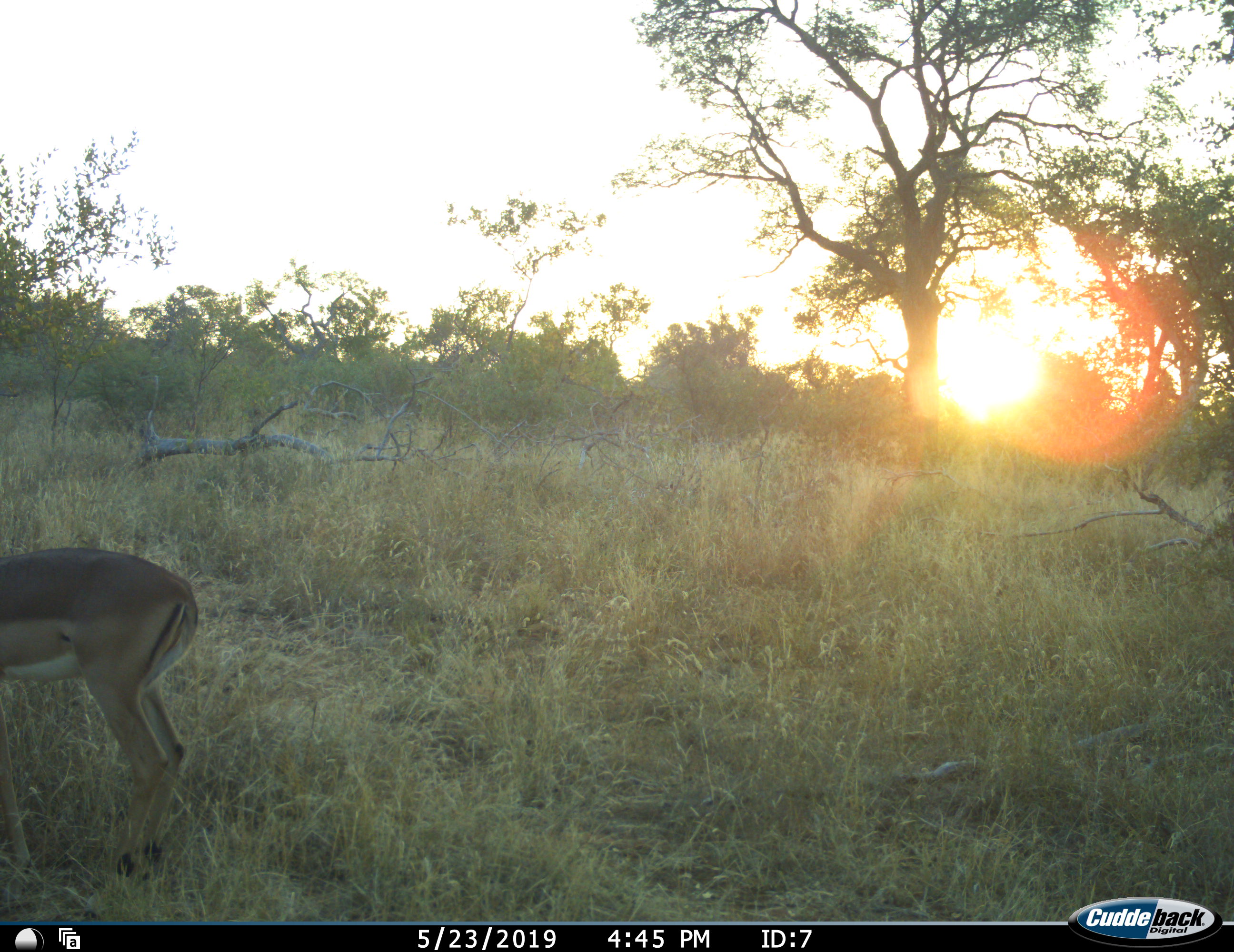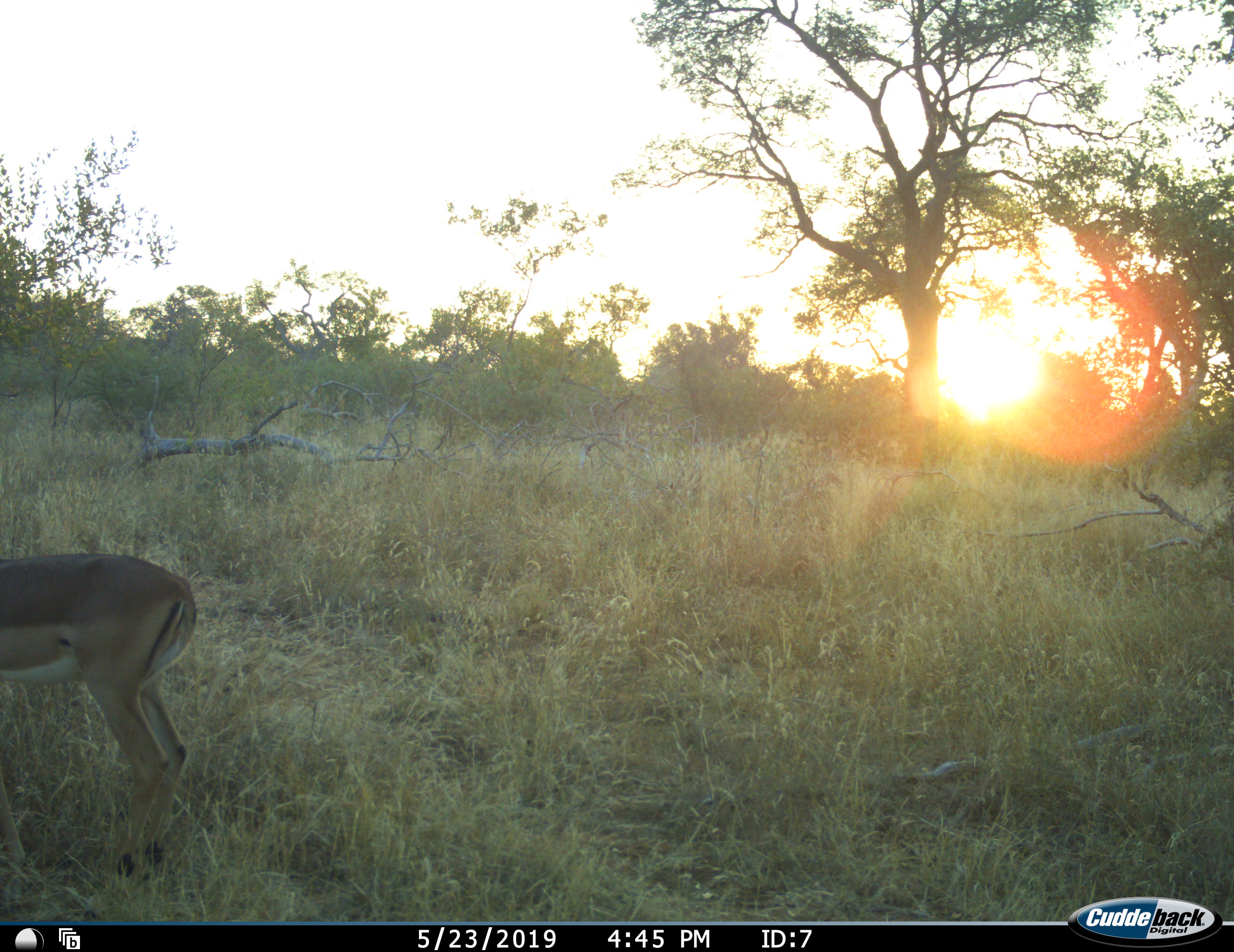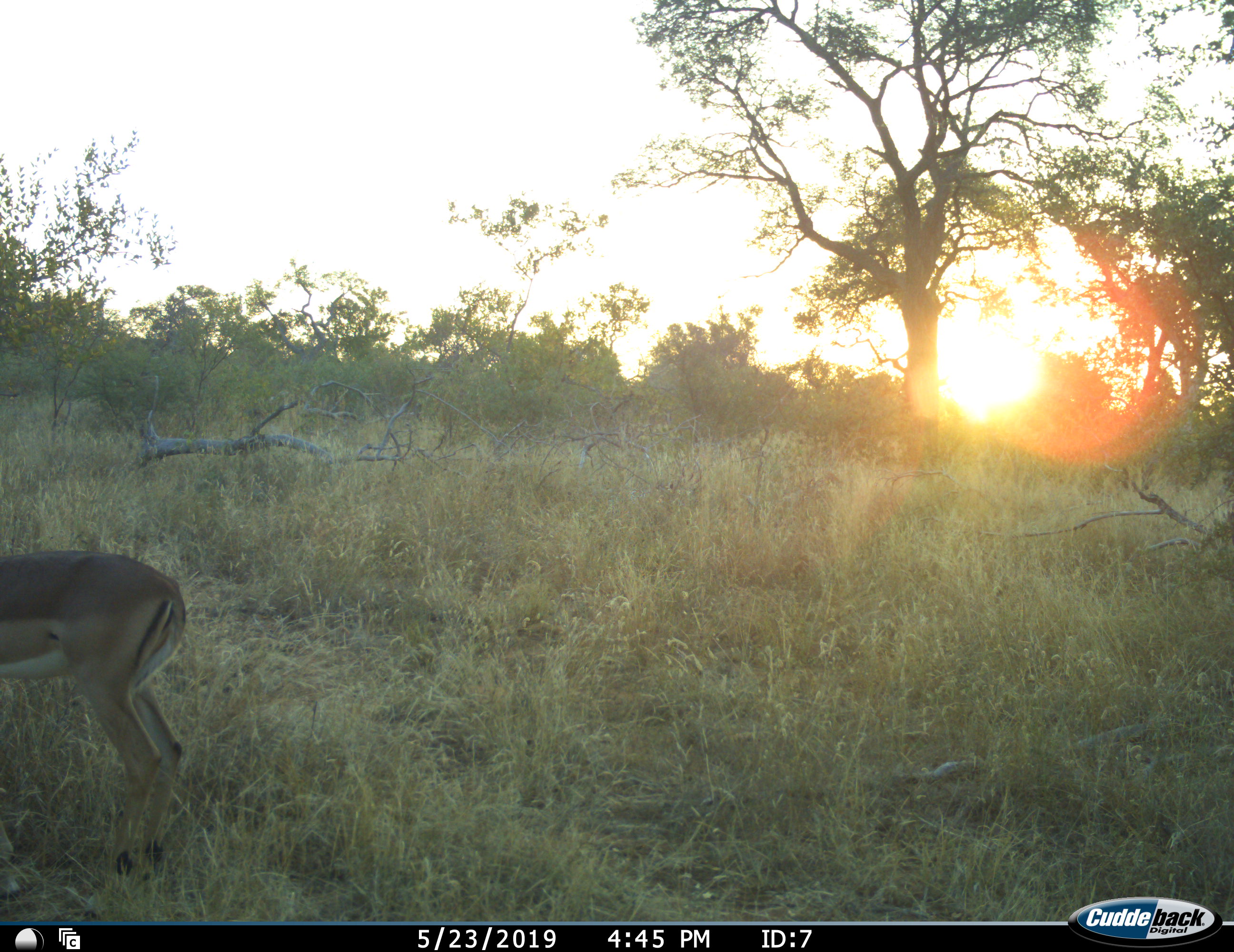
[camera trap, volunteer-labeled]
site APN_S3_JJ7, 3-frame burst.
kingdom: Animalia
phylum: Chordata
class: Mammalia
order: Artiodactyla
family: Bovidae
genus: Aepyceros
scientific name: Aepyceros melampus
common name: impala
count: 1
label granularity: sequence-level